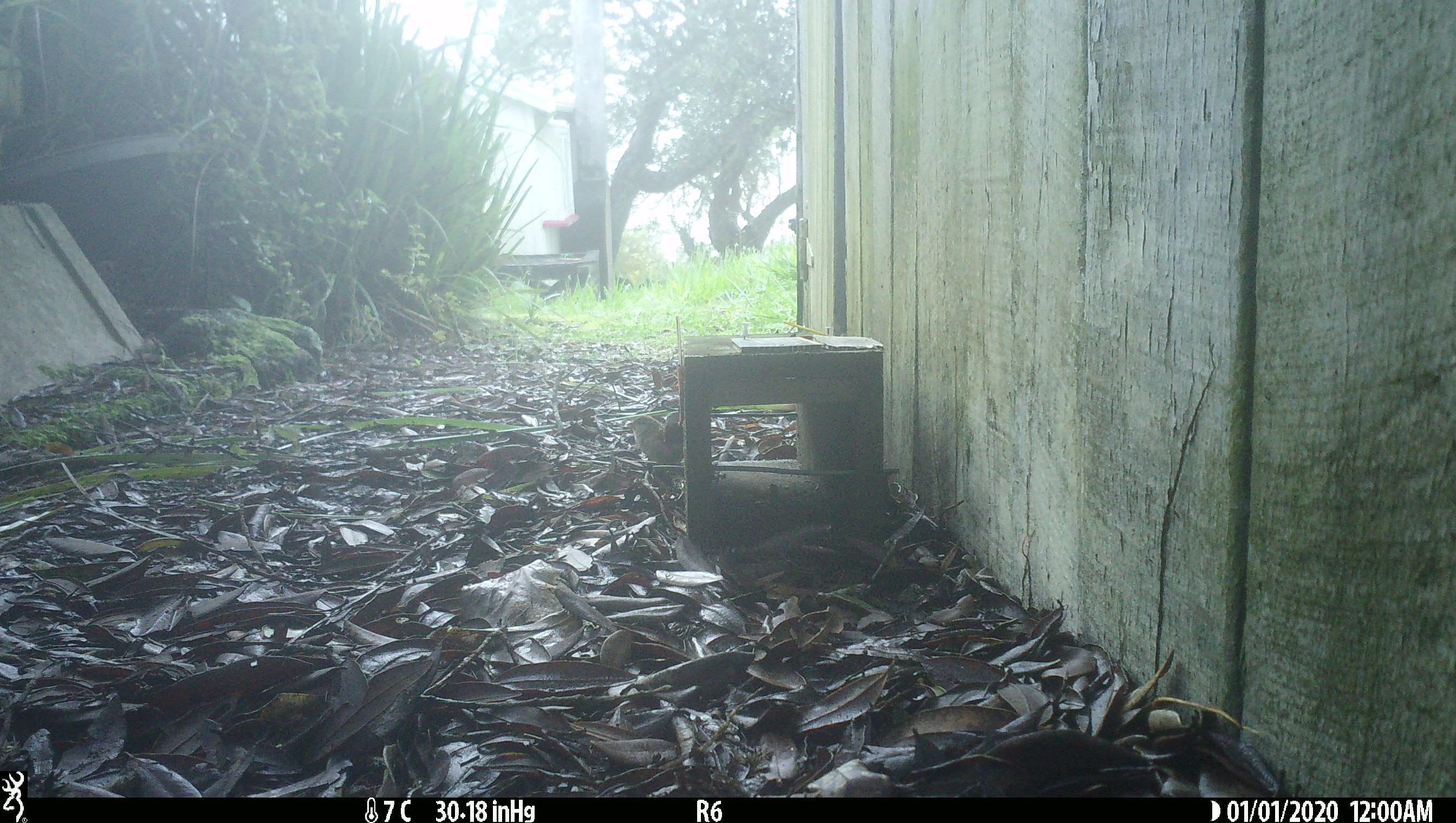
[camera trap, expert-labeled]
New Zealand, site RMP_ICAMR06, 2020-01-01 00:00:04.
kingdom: Animalia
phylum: Chordata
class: Aves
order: Passeriformes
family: Passeridae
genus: Passer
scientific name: Passer domesticus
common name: house sparrow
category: sparrow